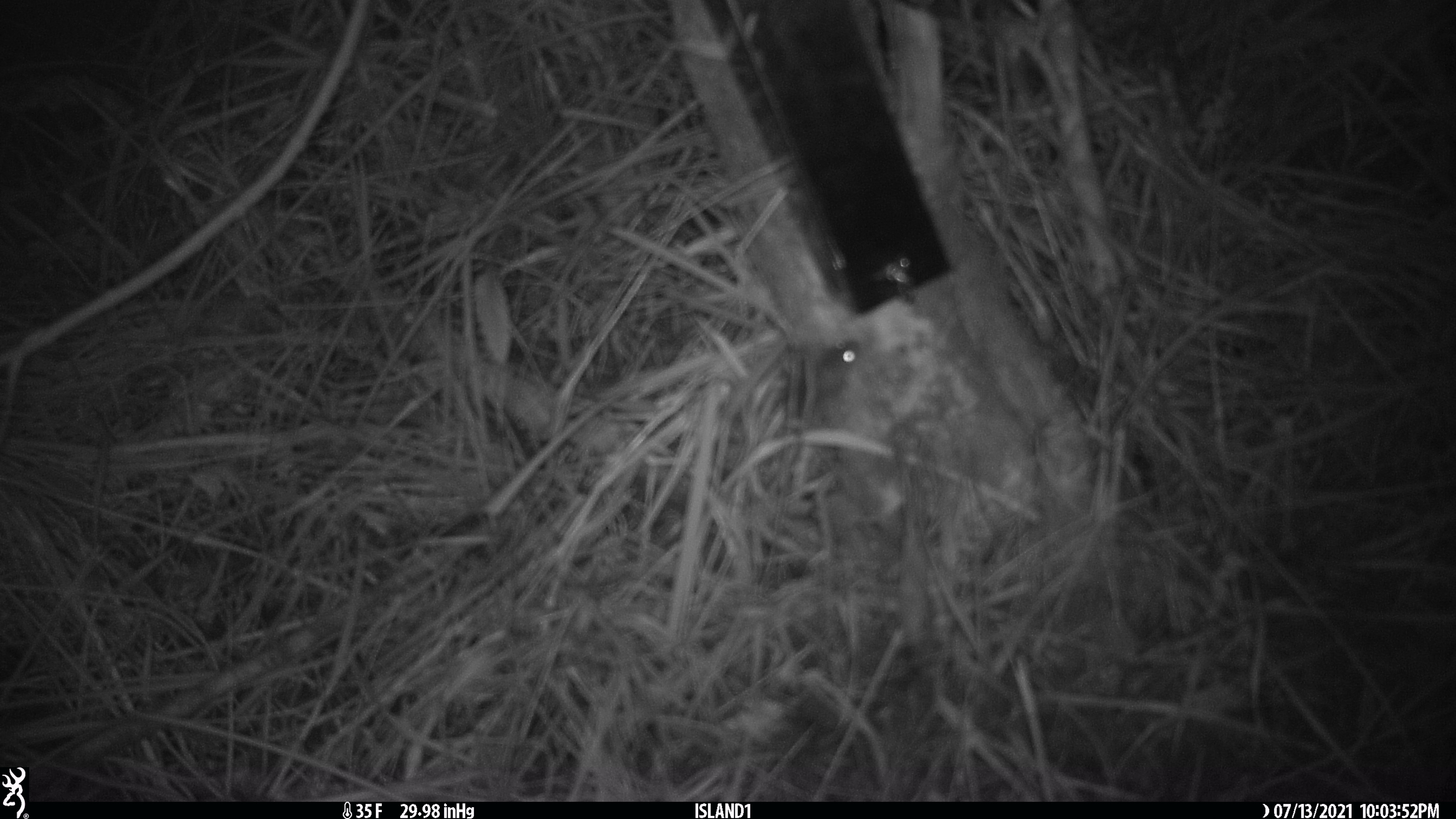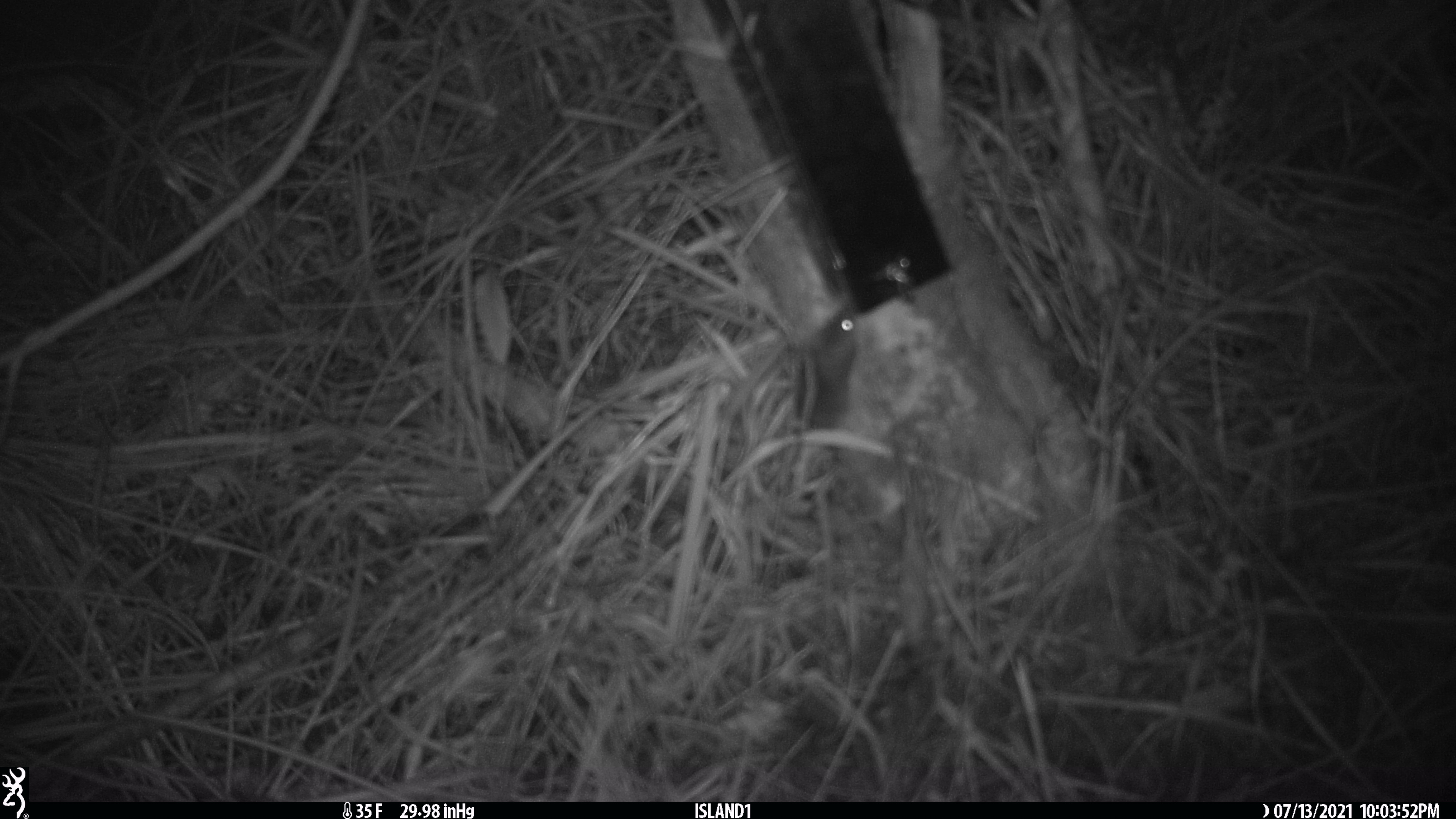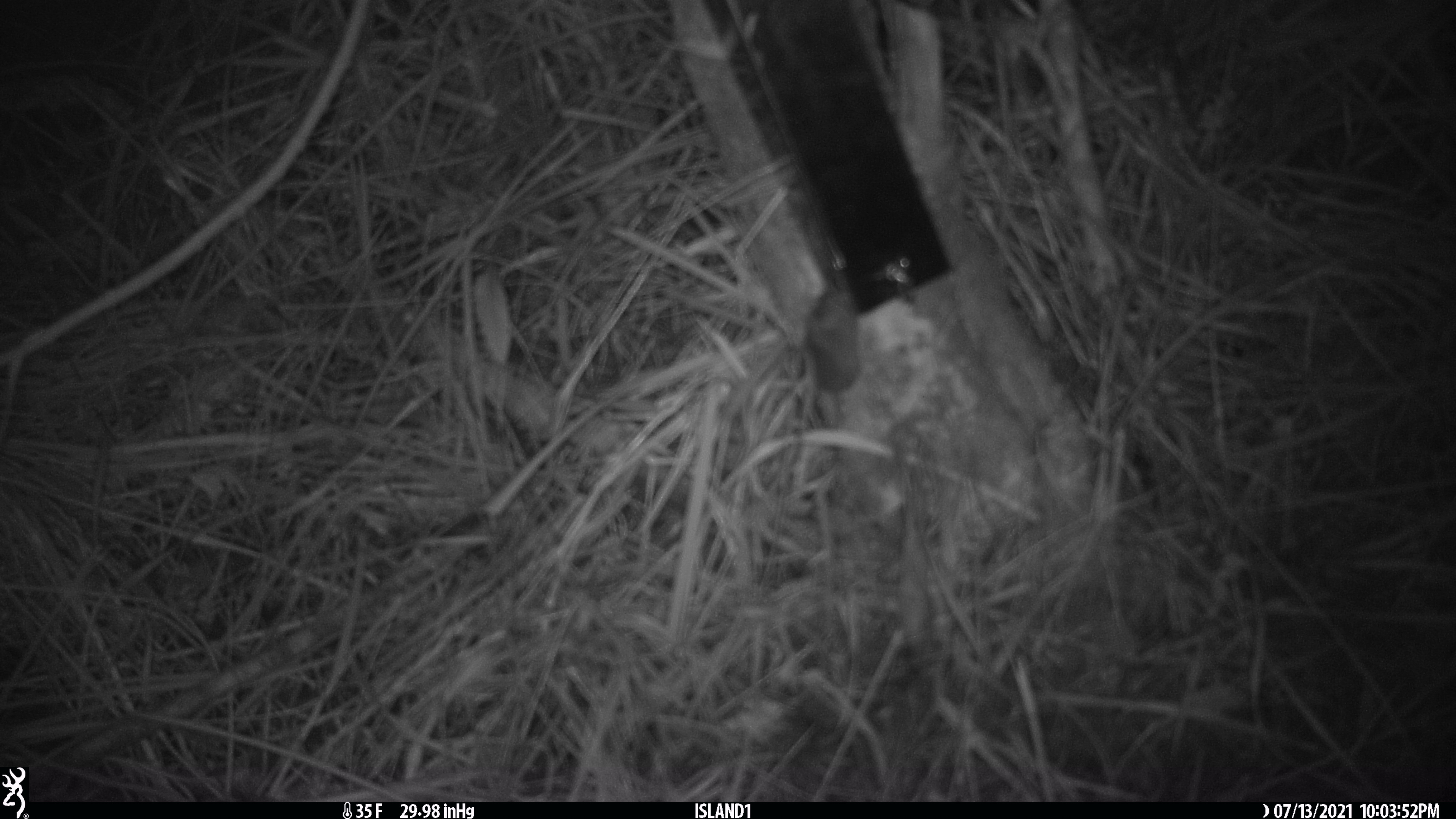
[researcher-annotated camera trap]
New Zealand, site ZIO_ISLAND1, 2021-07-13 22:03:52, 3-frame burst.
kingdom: Animalia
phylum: Chordata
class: Mammalia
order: Rodentia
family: Muridae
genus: Mus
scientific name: Mus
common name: mouse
Mouse (Mus).